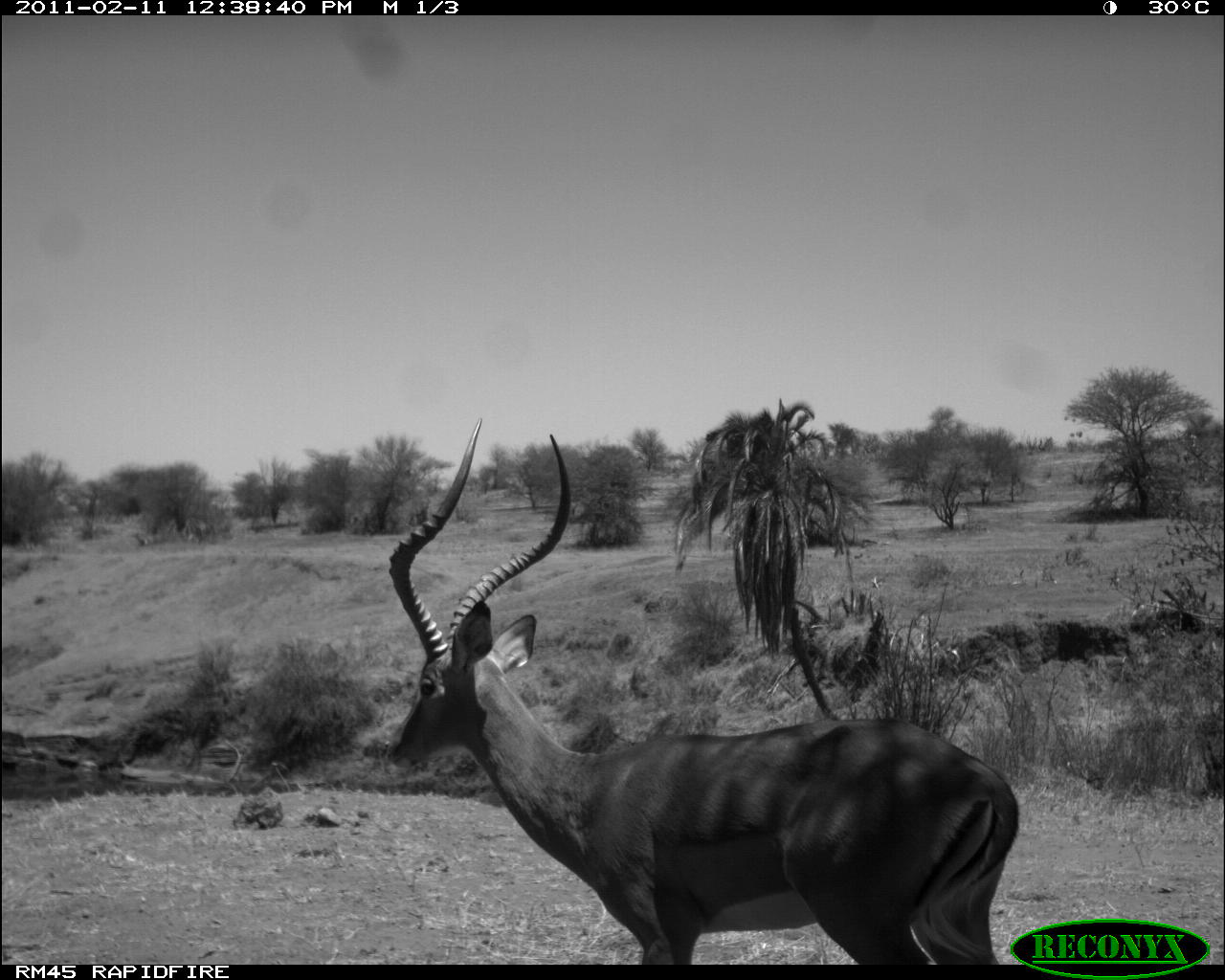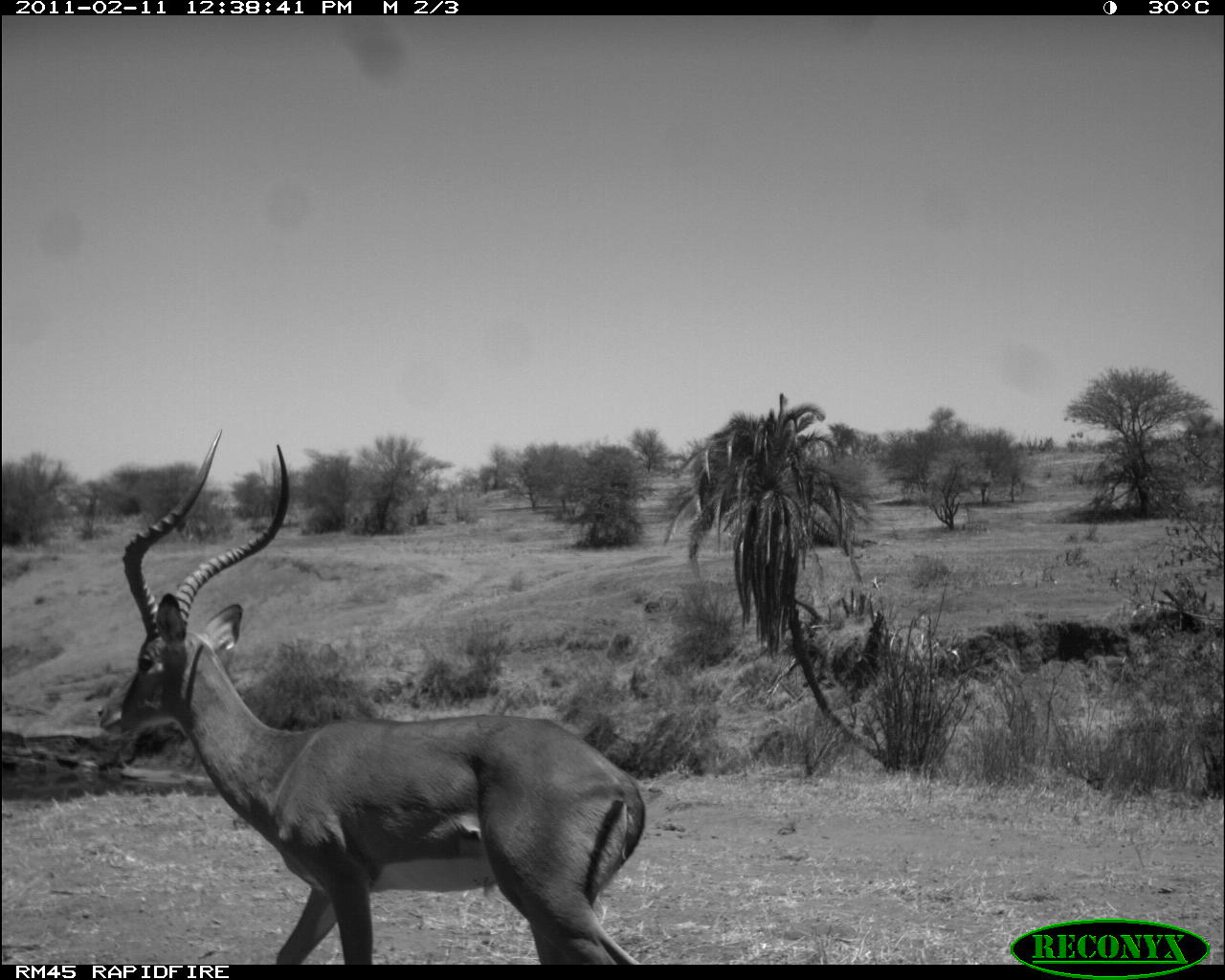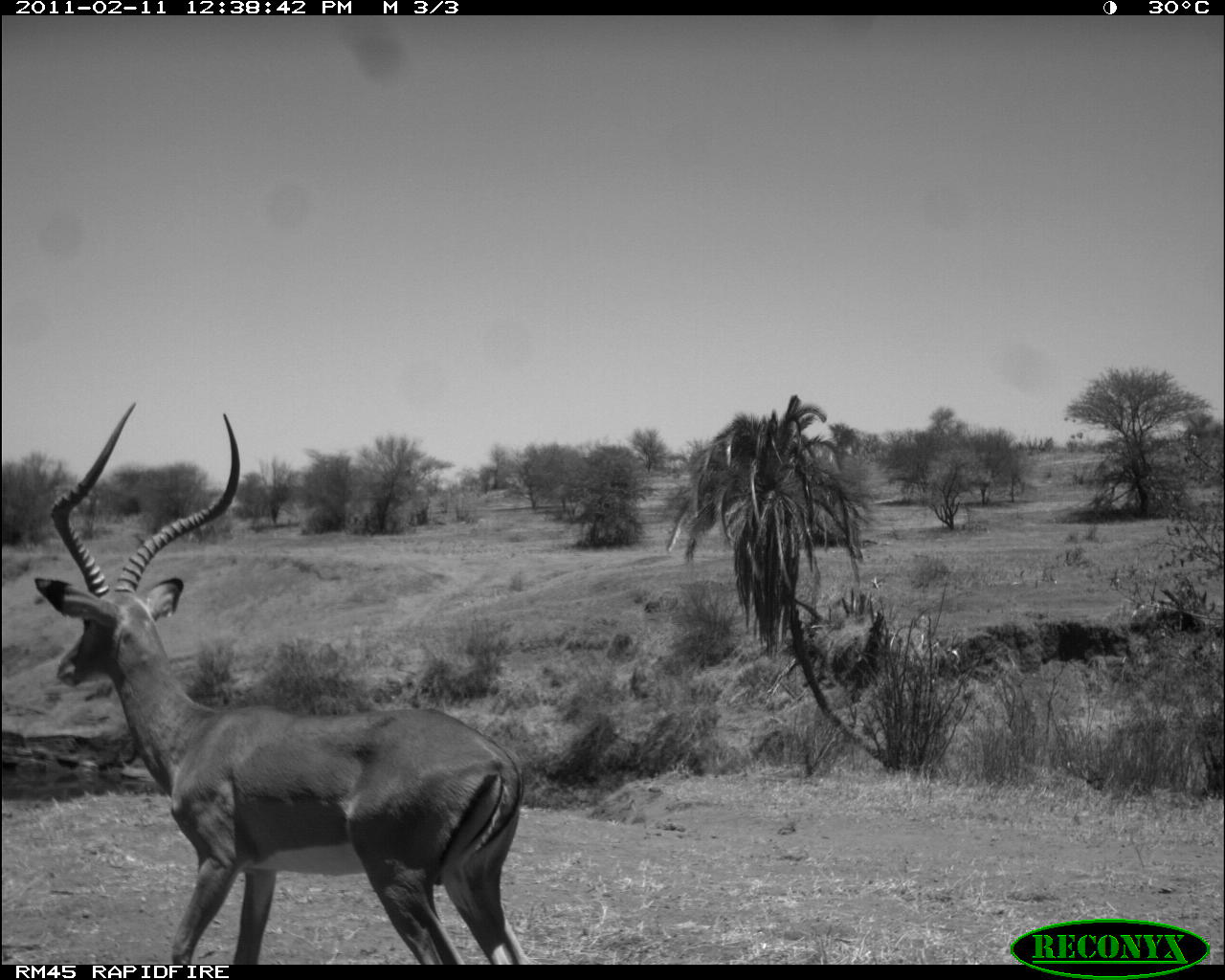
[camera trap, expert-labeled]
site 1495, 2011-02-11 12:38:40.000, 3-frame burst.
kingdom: Animalia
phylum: Chordata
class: Mammalia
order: Artiodactyla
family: Bovidae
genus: Aepyceros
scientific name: Aepyceros melampus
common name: impala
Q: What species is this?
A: Aepyceros melampus (impala).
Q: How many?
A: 2.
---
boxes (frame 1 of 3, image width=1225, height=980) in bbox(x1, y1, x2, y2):
aepyceros melampus: bbox(376, 419, 1020, 964)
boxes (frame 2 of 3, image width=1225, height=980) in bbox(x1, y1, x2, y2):
aepyceros melampus: bbox(96, 429, 645, 964)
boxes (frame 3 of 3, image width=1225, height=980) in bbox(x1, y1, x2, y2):
aepyceros melampus: bbox(31, 401, 524, 959)